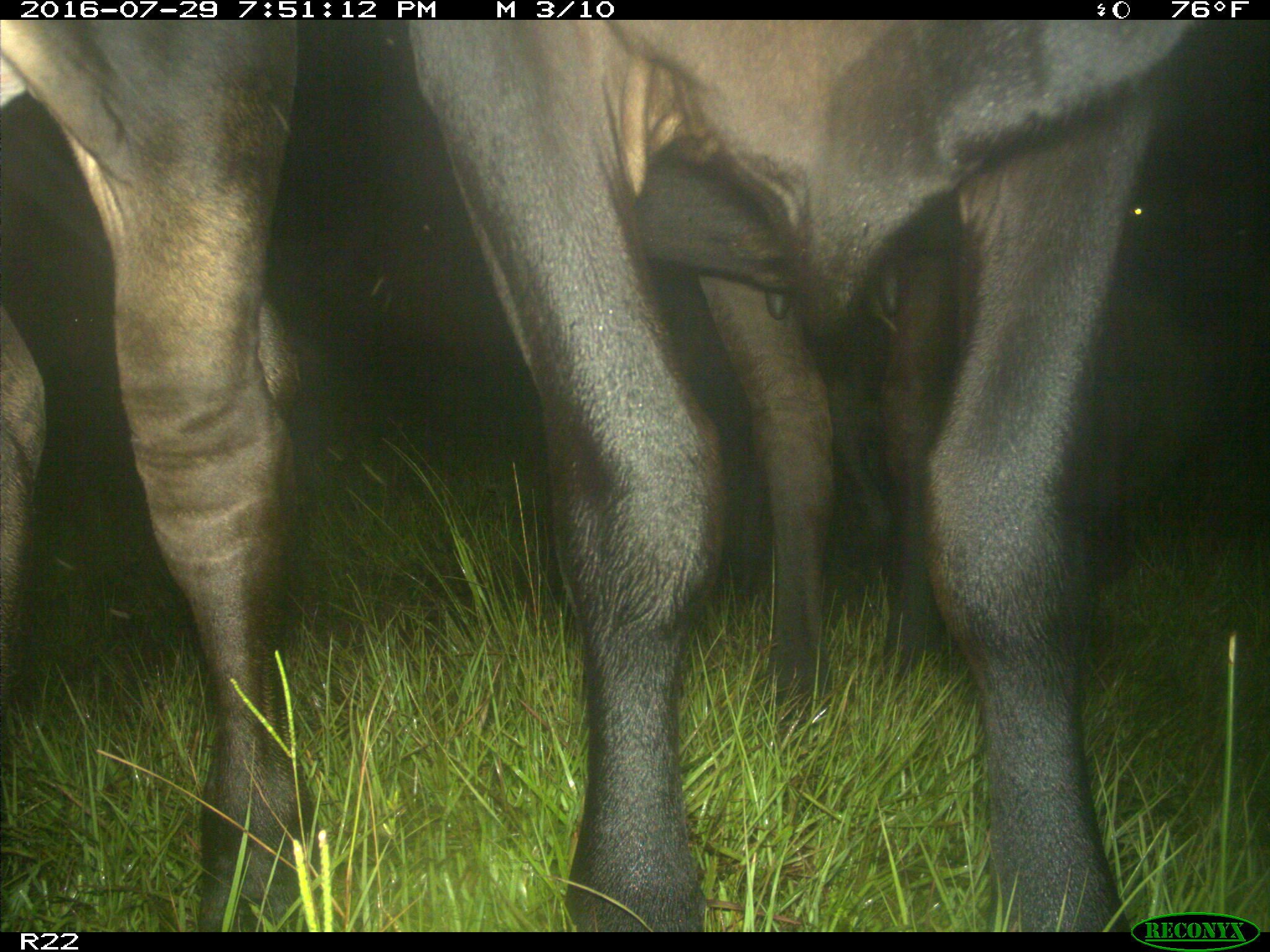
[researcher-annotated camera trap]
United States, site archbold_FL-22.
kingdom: Animalia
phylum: Chordata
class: Mammalia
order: Artiodactyla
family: Bovidae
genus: Bos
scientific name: Bos taurus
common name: domestic cow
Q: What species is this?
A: Bos taurus (domestic cow).